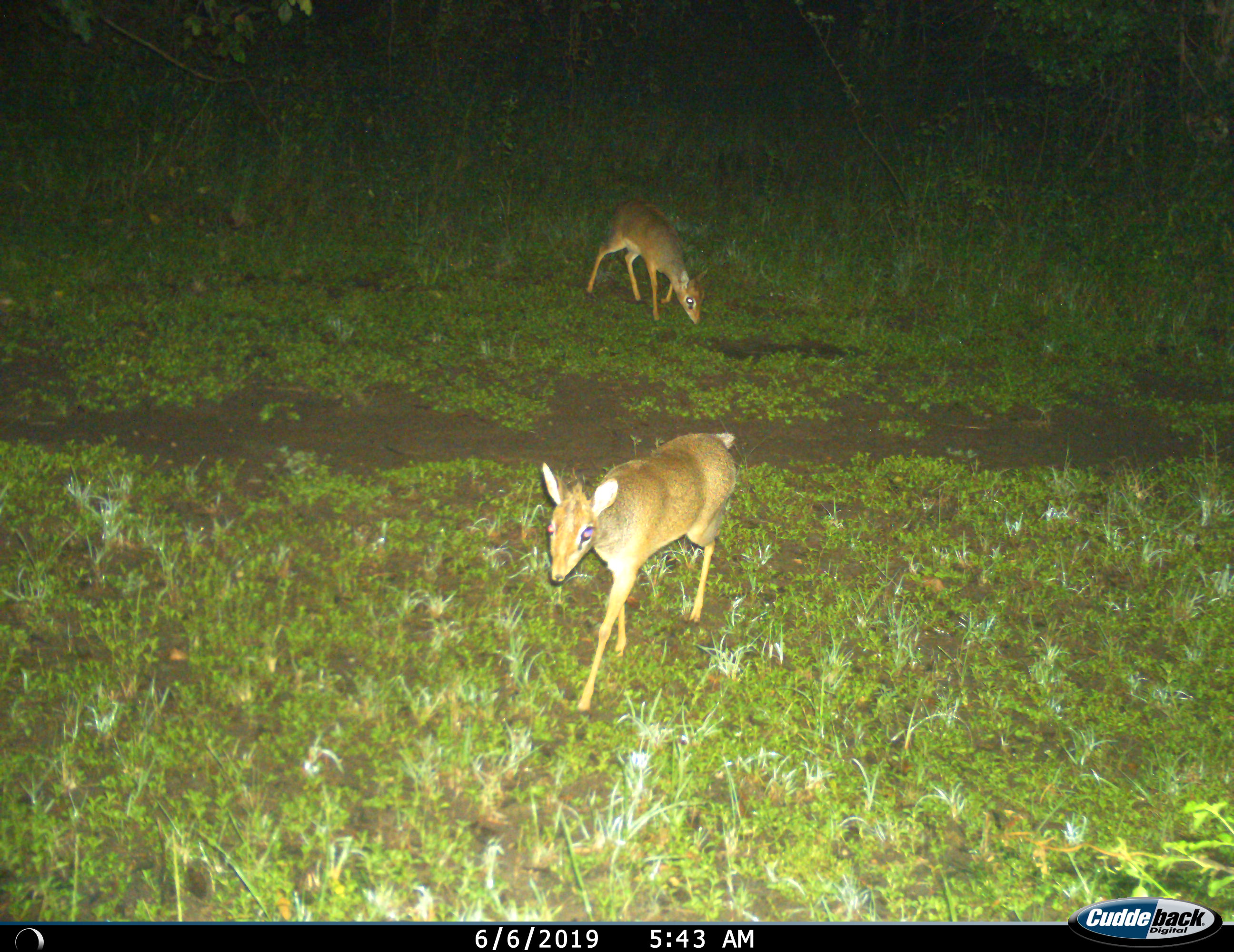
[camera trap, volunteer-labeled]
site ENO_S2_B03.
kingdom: Animalia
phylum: Chordata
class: Mammalia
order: Artiodactyla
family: Bovidae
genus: Madoqua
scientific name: Madoqua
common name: dik-dik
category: dikdik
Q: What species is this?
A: Dikdik (dik-dik) (Madoqua).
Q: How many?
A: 2.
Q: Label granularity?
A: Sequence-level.